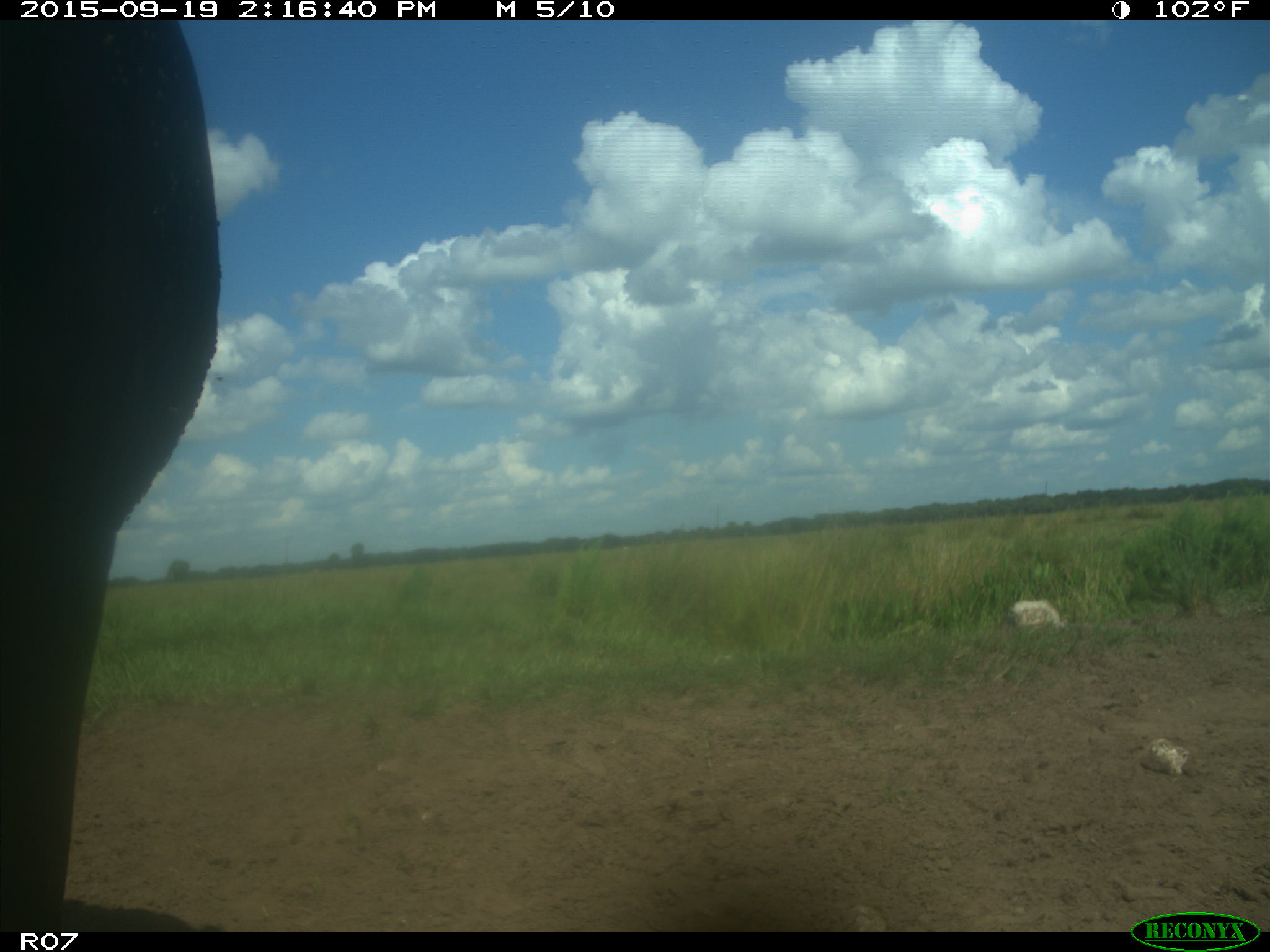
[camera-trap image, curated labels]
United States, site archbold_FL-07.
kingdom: Animalia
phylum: Chordata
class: Mammalia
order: Artiodactyla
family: Bovidae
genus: Bos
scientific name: Bos taurus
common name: domestic cow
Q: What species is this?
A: Bos taurus (domestic cow).